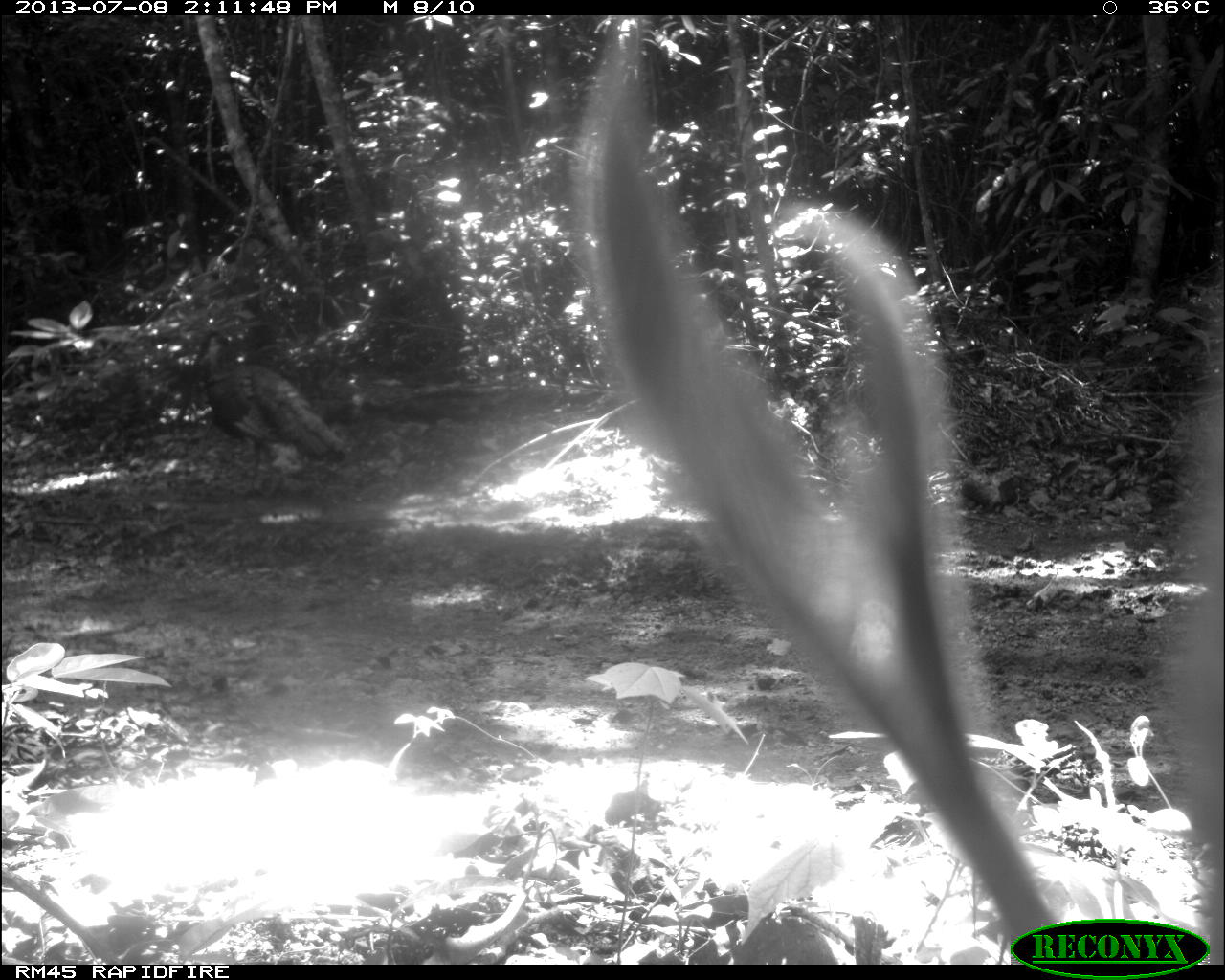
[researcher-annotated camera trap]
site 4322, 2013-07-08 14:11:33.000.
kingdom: Animalia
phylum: Chordata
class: Aves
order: Galliformes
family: Phasianidae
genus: Meleagris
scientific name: Meleagris ocellata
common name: ocellated turkey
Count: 1.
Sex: male.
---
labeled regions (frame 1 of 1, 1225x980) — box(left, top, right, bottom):
meleagris ocellata: box(190, 328, 349, 504)